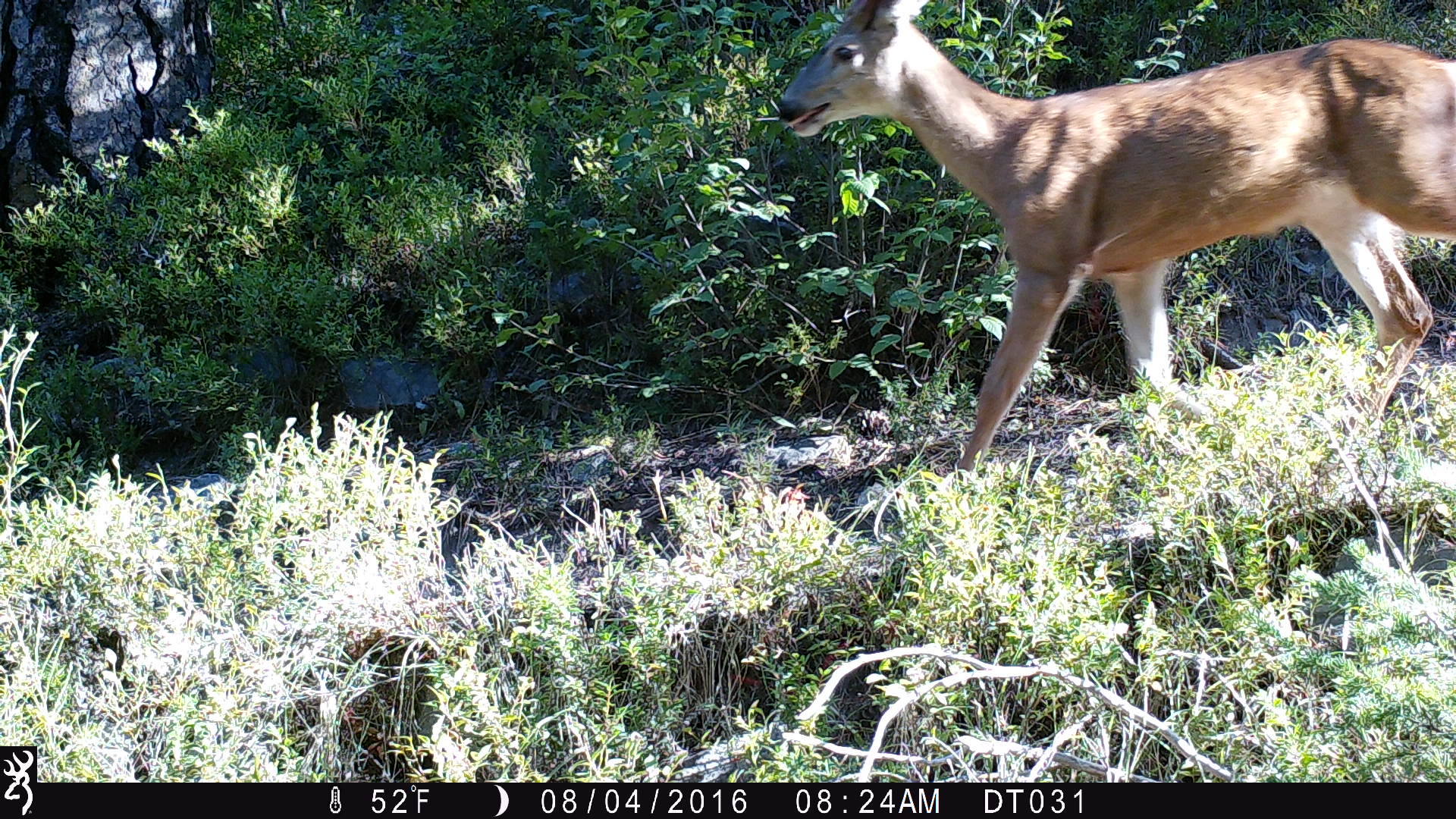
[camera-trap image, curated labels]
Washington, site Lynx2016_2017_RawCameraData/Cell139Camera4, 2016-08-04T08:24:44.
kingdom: Animalia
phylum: Chordata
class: Mammalia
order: Artiodactyla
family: Cervidae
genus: Odocoileus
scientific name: Odocoileus hemionus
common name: mule deer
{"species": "Odocoileus hemionus (mule deer)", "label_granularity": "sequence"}